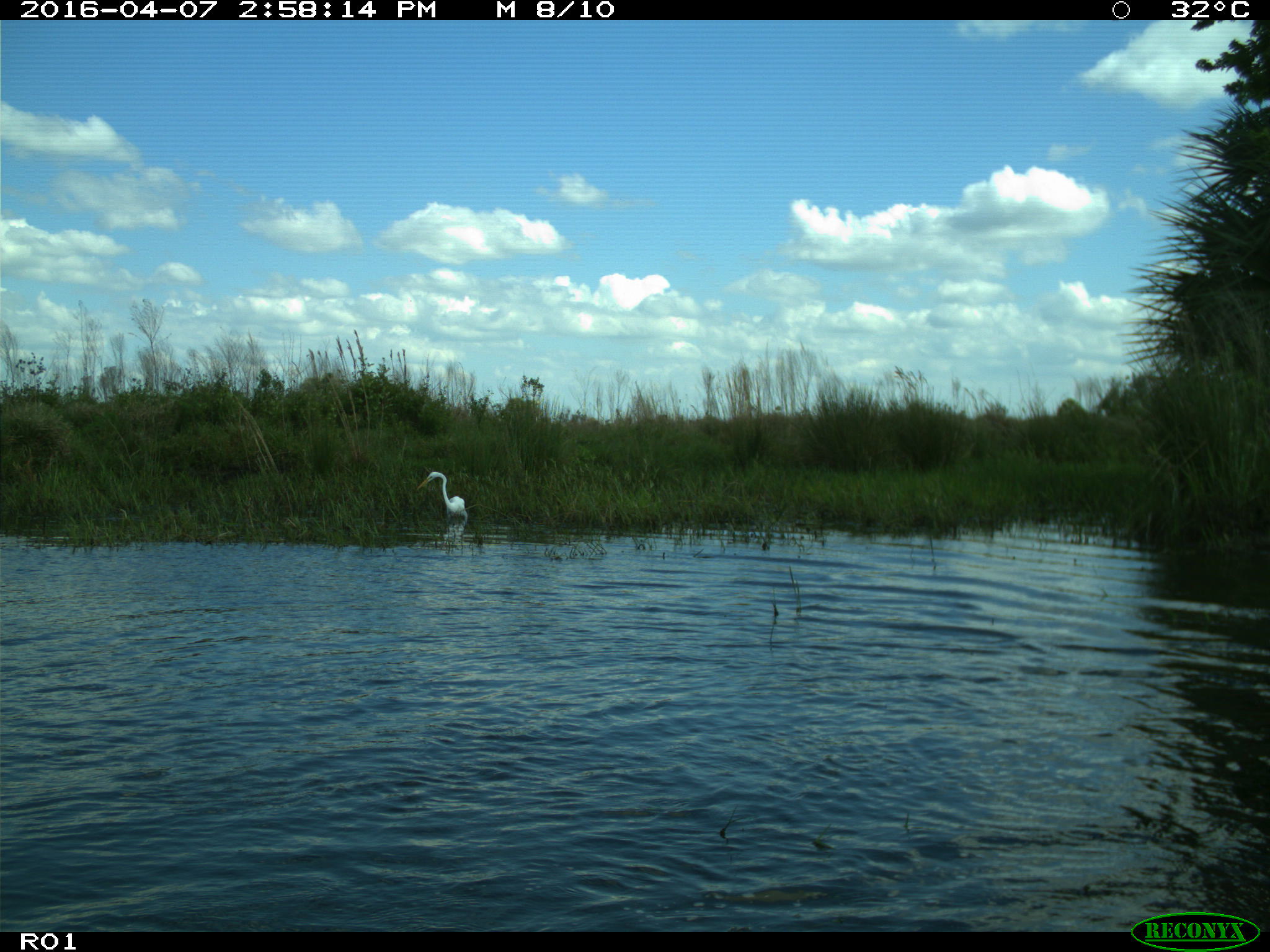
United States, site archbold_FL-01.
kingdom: Animalia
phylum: Chordata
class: Aves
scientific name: Aves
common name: birds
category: unidentified bird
Unidentified bird (birds) (Aves).